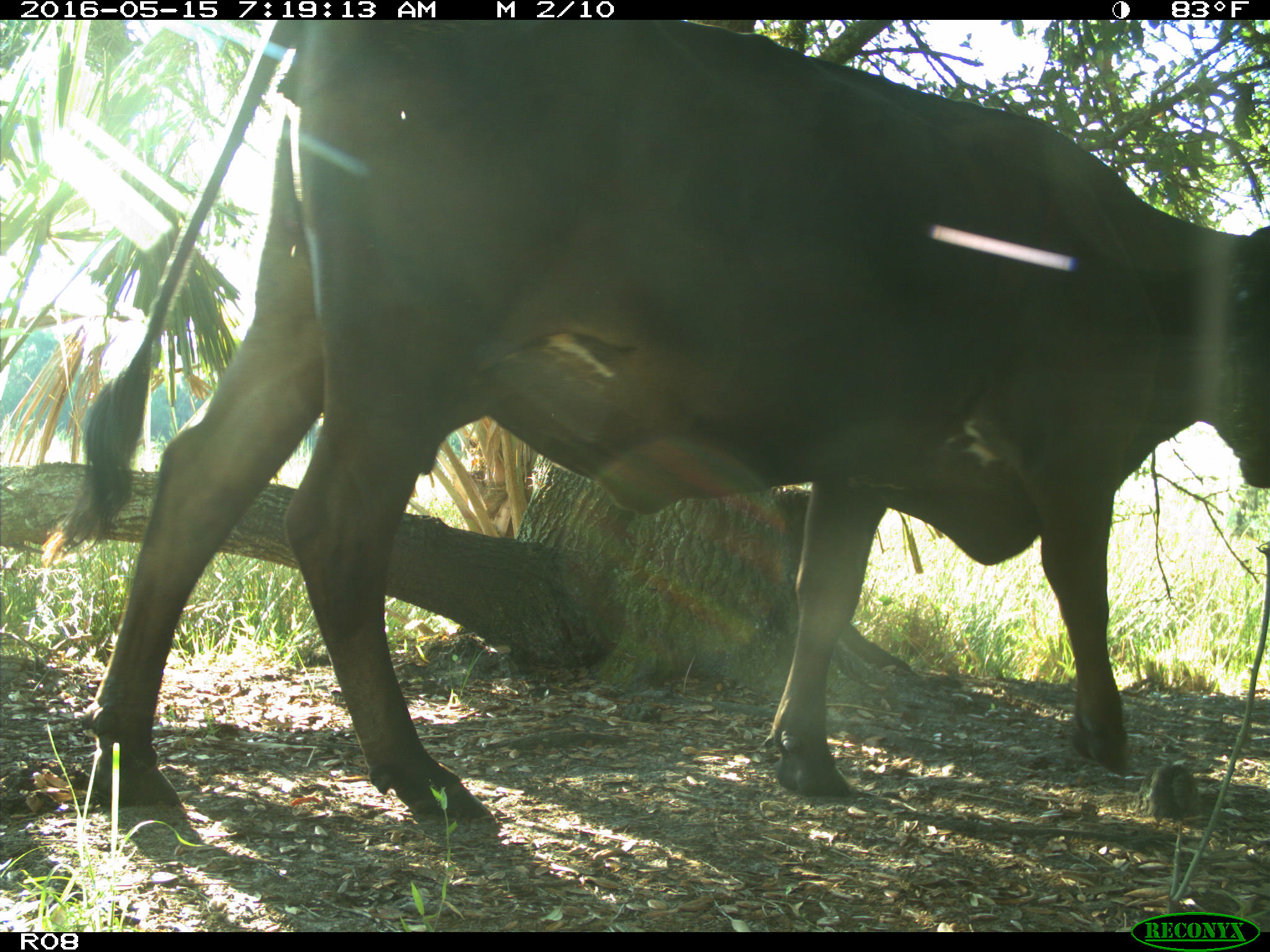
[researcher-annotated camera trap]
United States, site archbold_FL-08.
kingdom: Animalia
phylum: Chordata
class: Mammalia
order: Artiodactyla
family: Bovidae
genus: Bos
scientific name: Bos taurus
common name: domestic cow